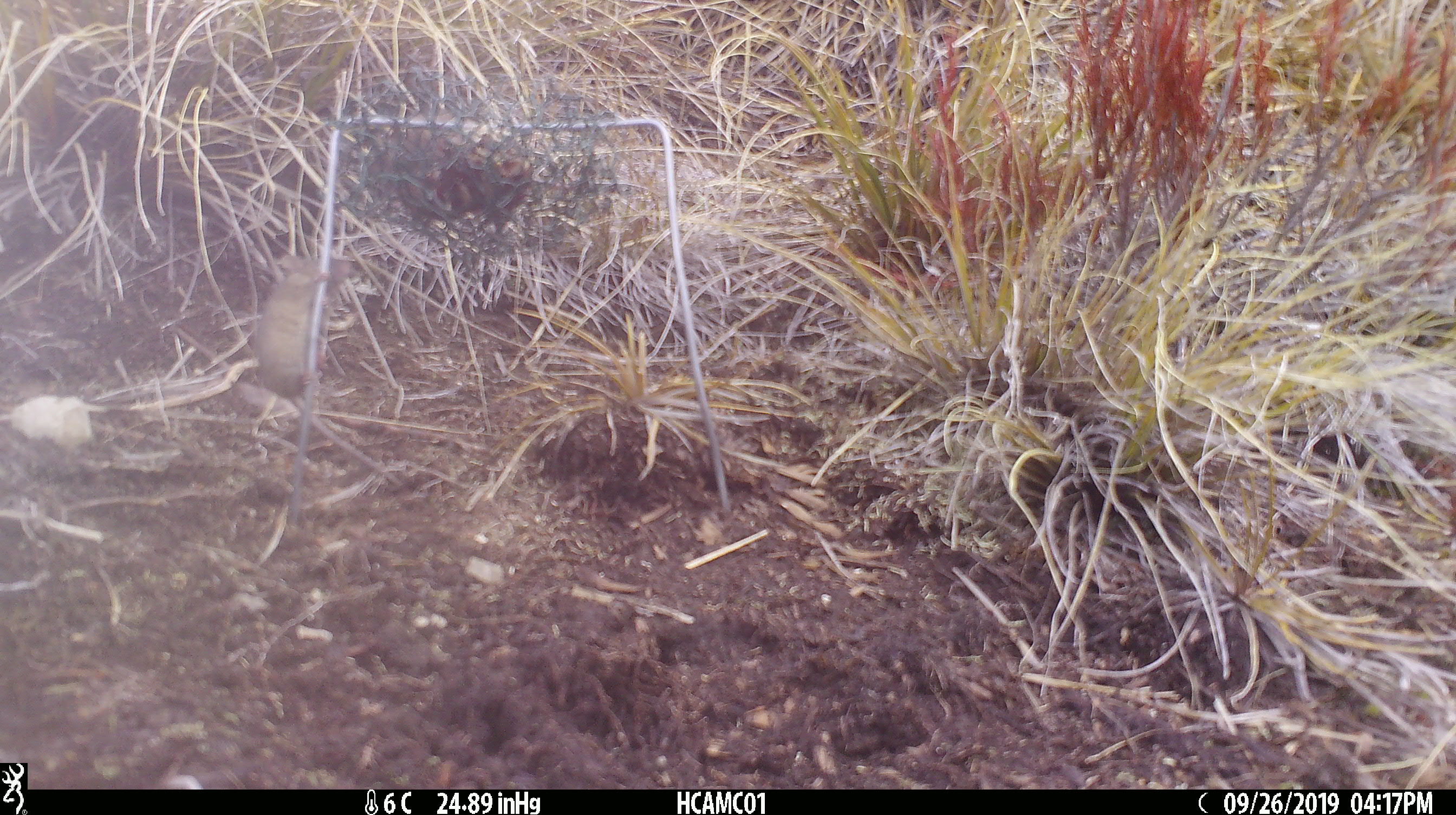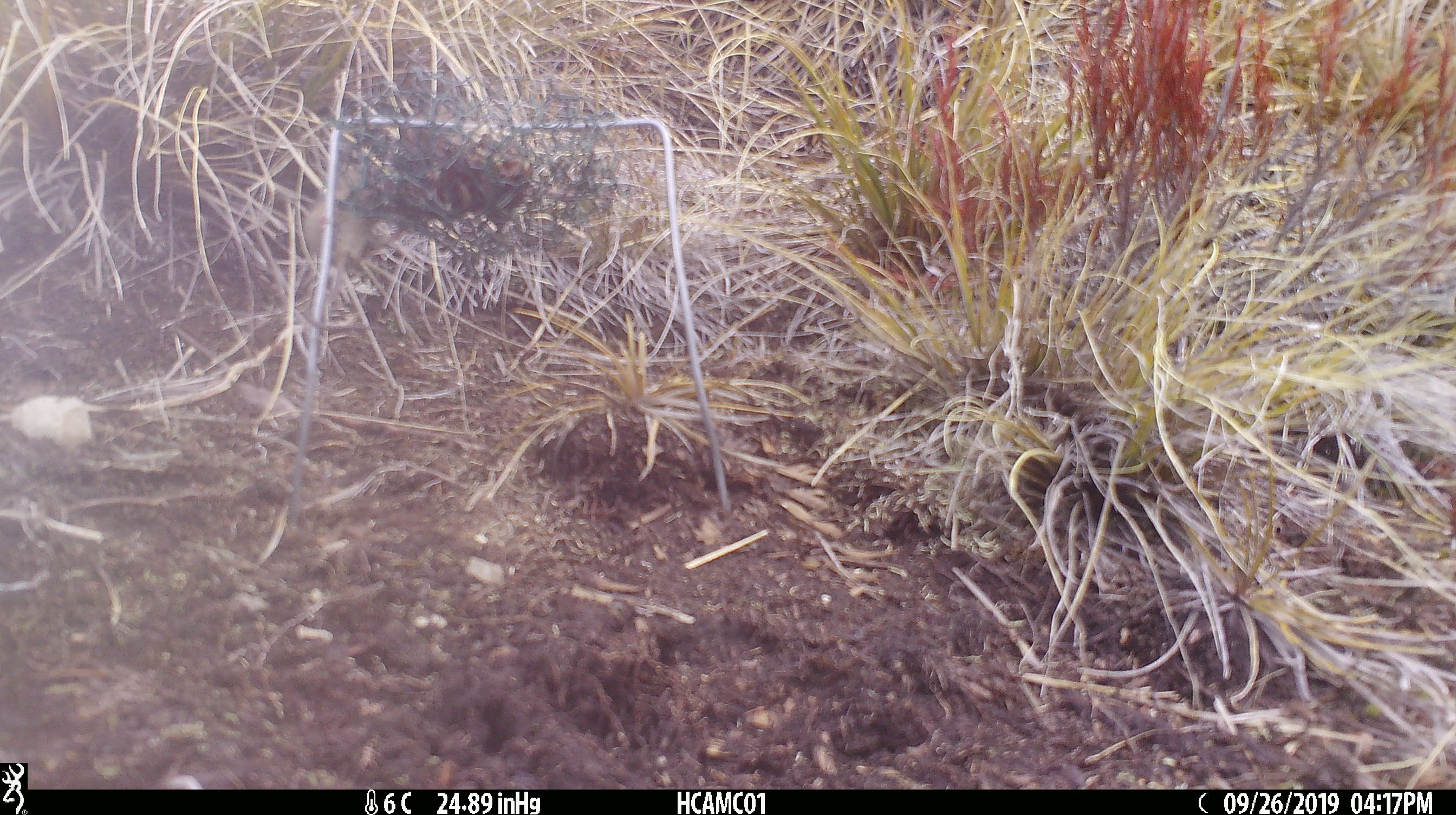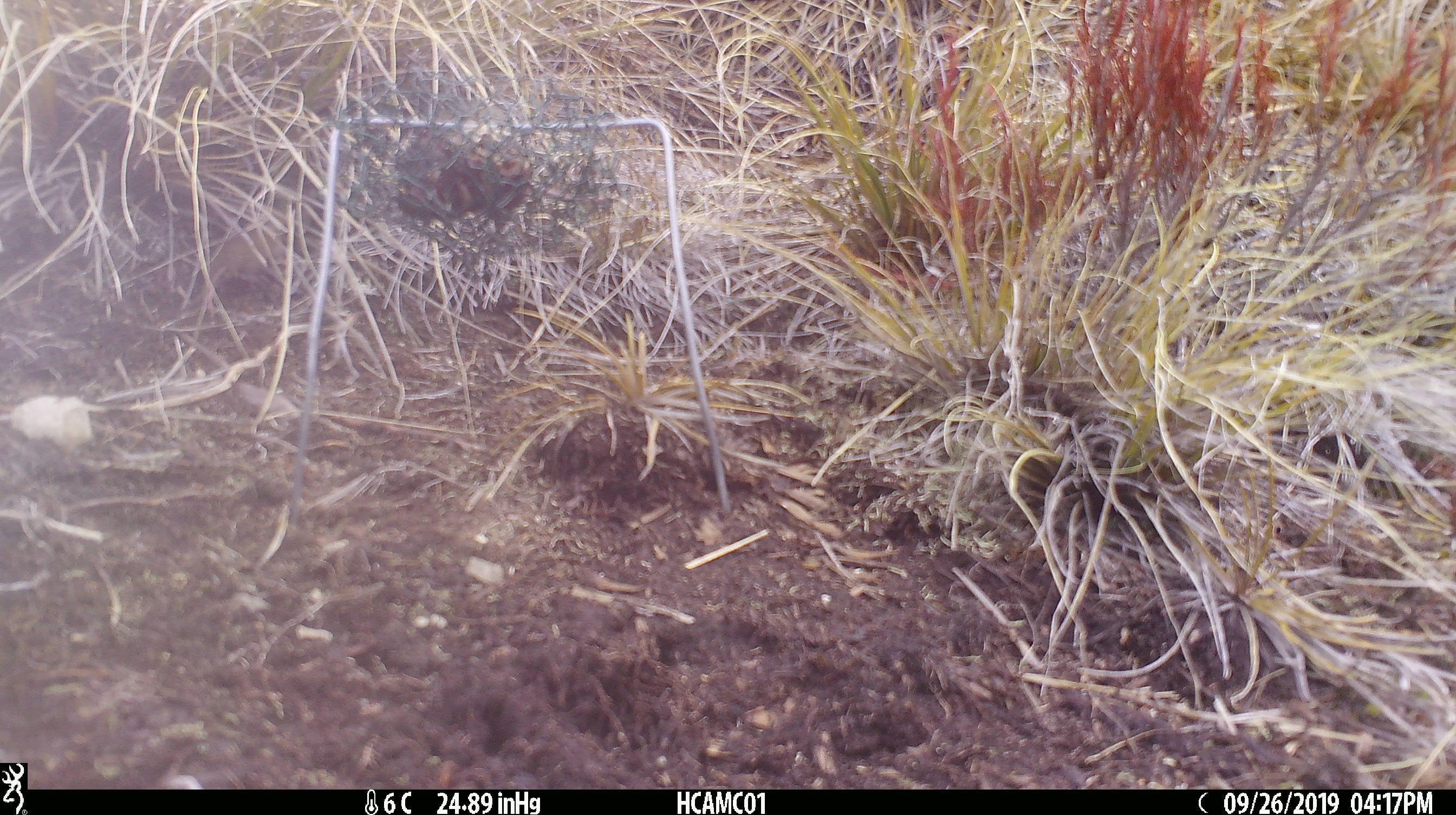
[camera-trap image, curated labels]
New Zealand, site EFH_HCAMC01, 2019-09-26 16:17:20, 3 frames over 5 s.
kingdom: Animalia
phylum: Chordata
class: Mammalia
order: Rodentia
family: Muridae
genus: Mus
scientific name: Mus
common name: mouse